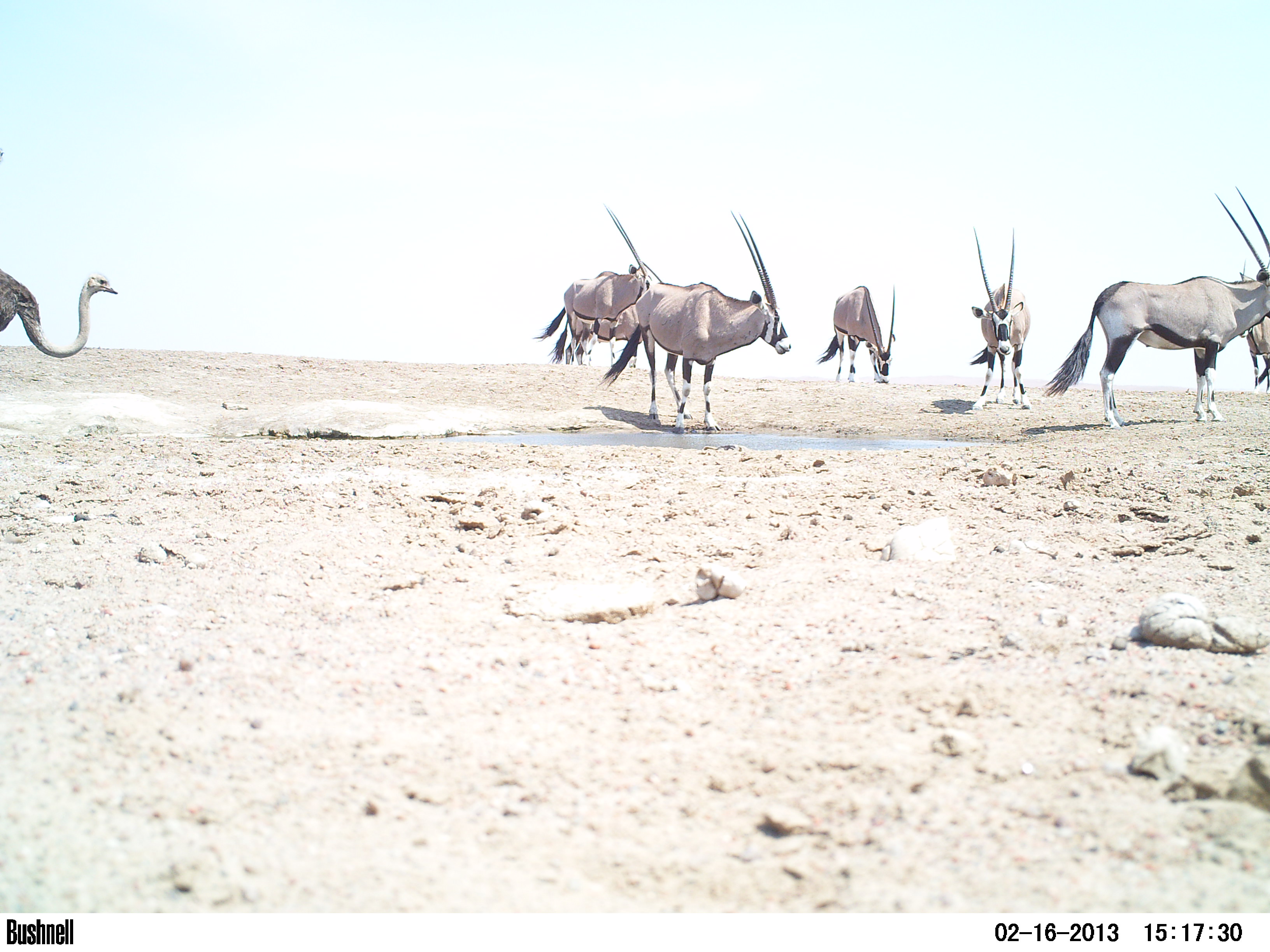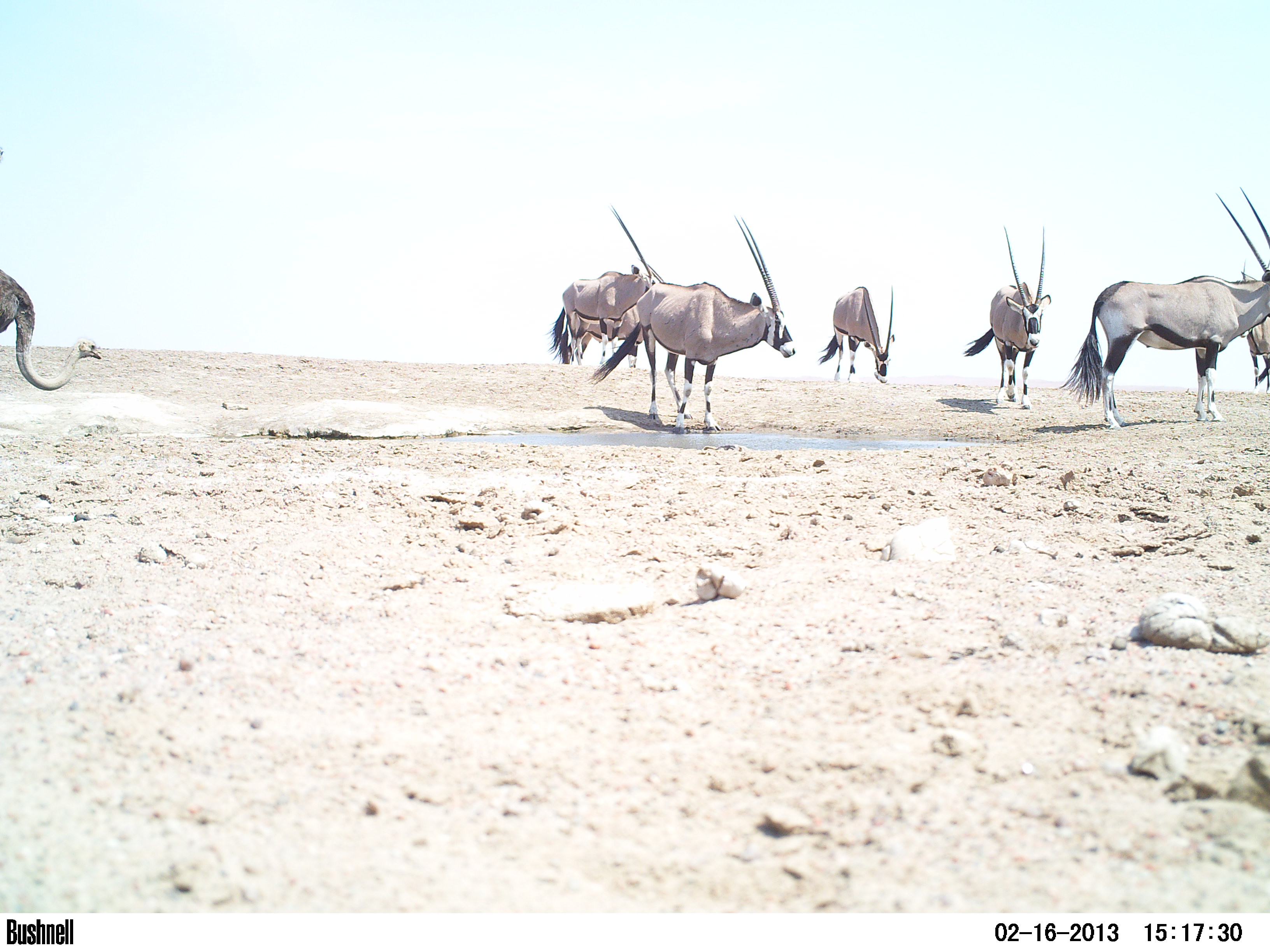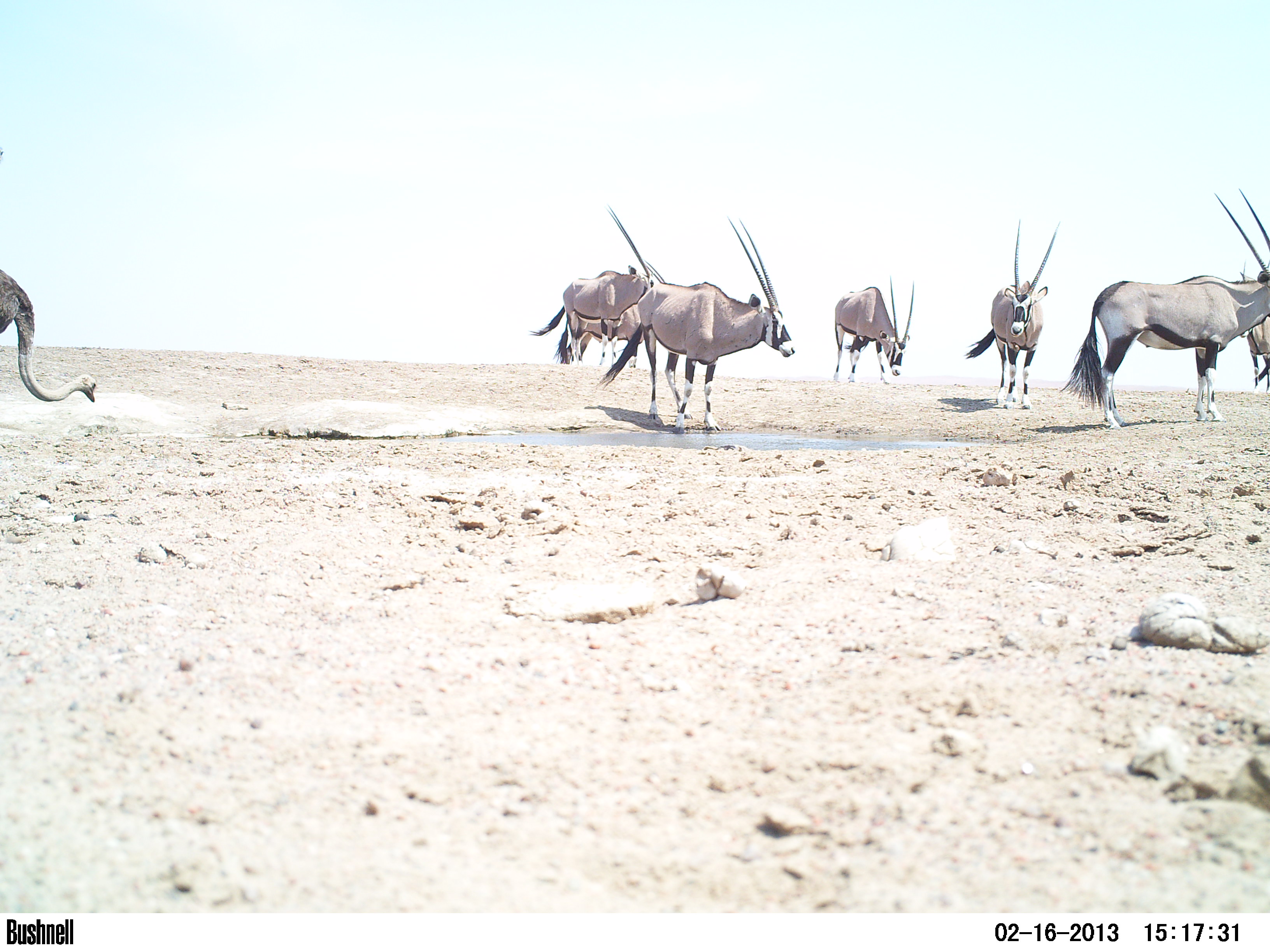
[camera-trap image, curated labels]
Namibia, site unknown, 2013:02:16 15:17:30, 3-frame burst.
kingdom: Animalia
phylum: Chordata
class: Mammalia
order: Artiodactyla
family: Bovidae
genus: Oryx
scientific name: Oryx gazella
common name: gemsbok